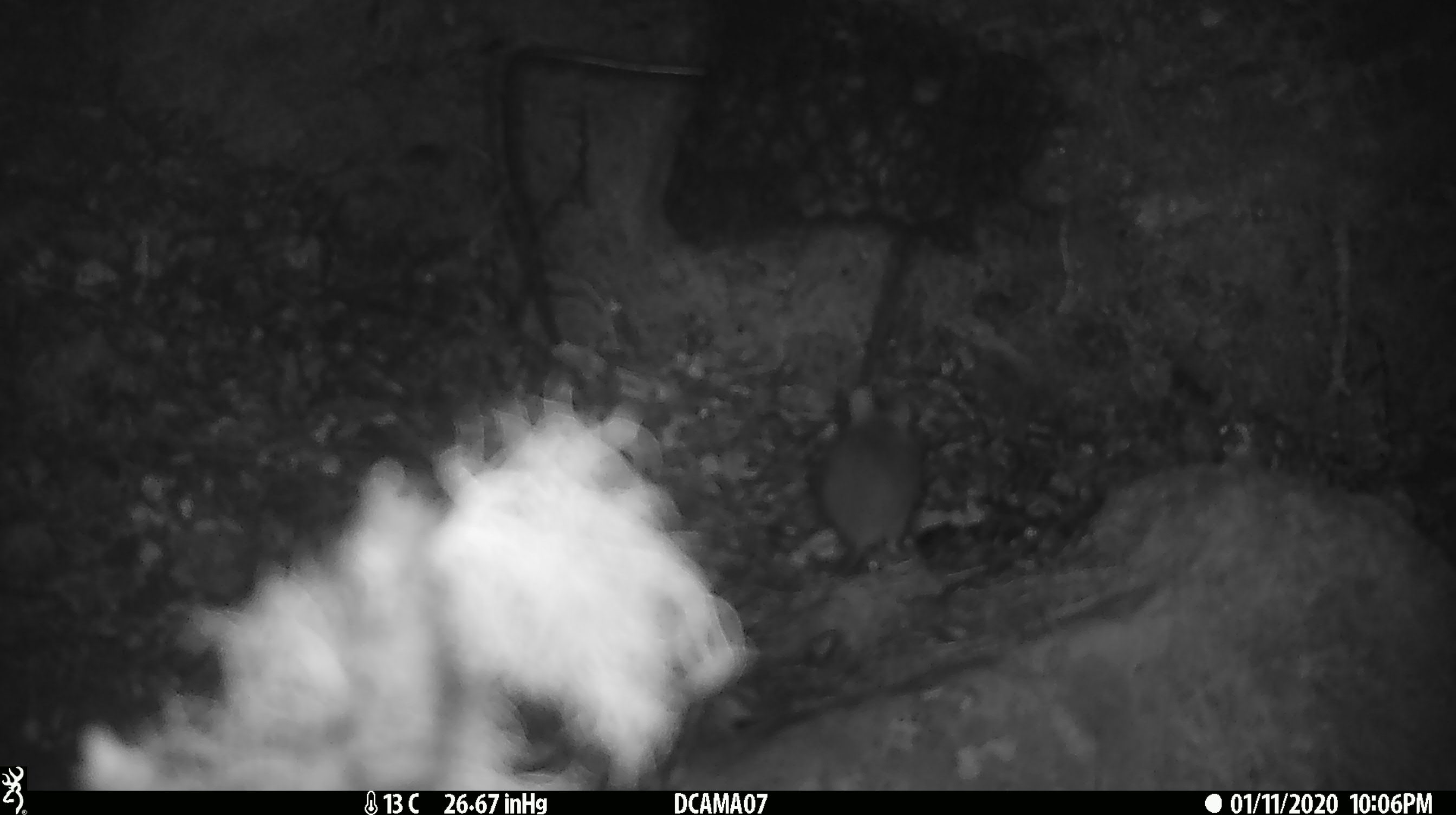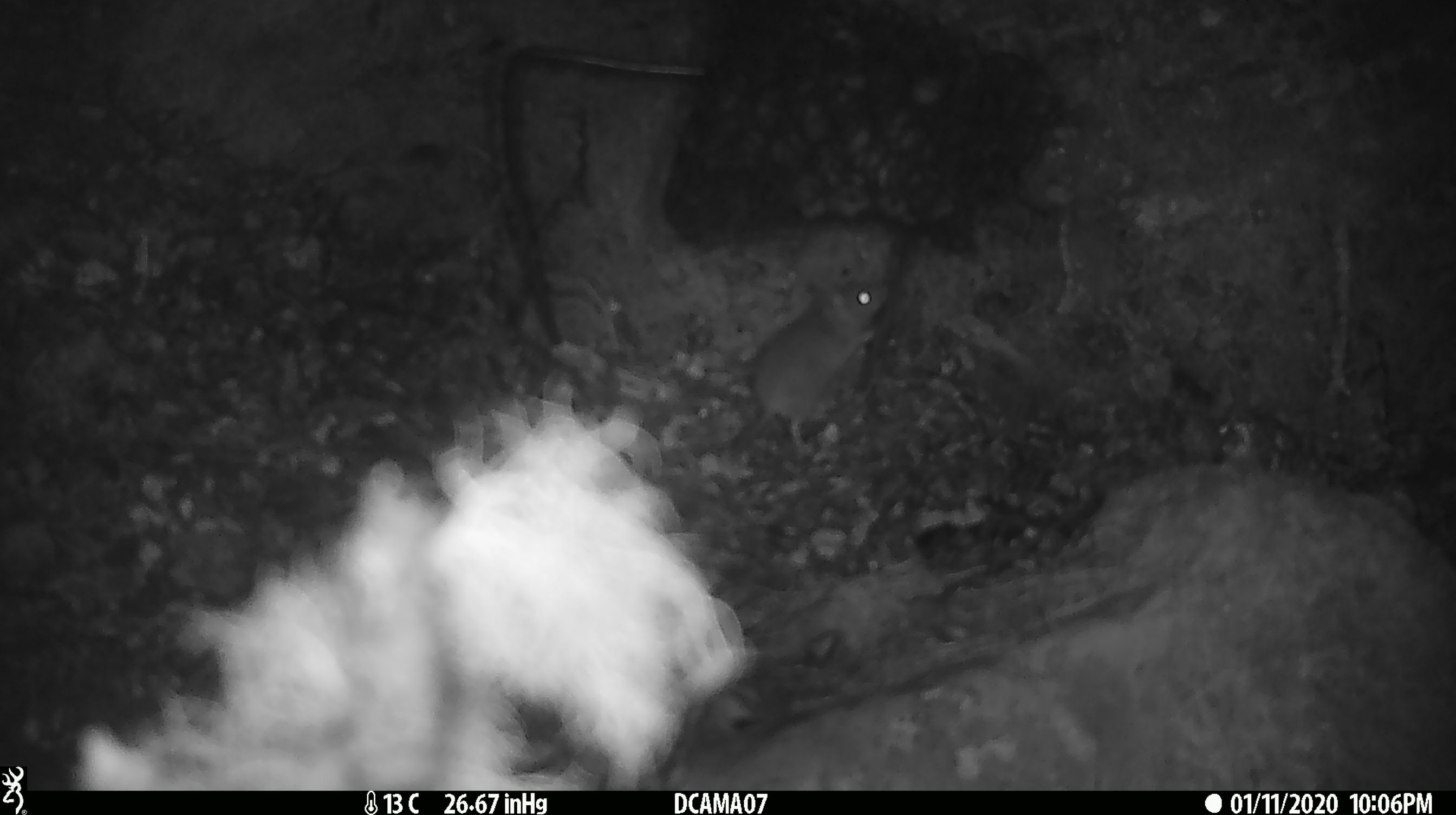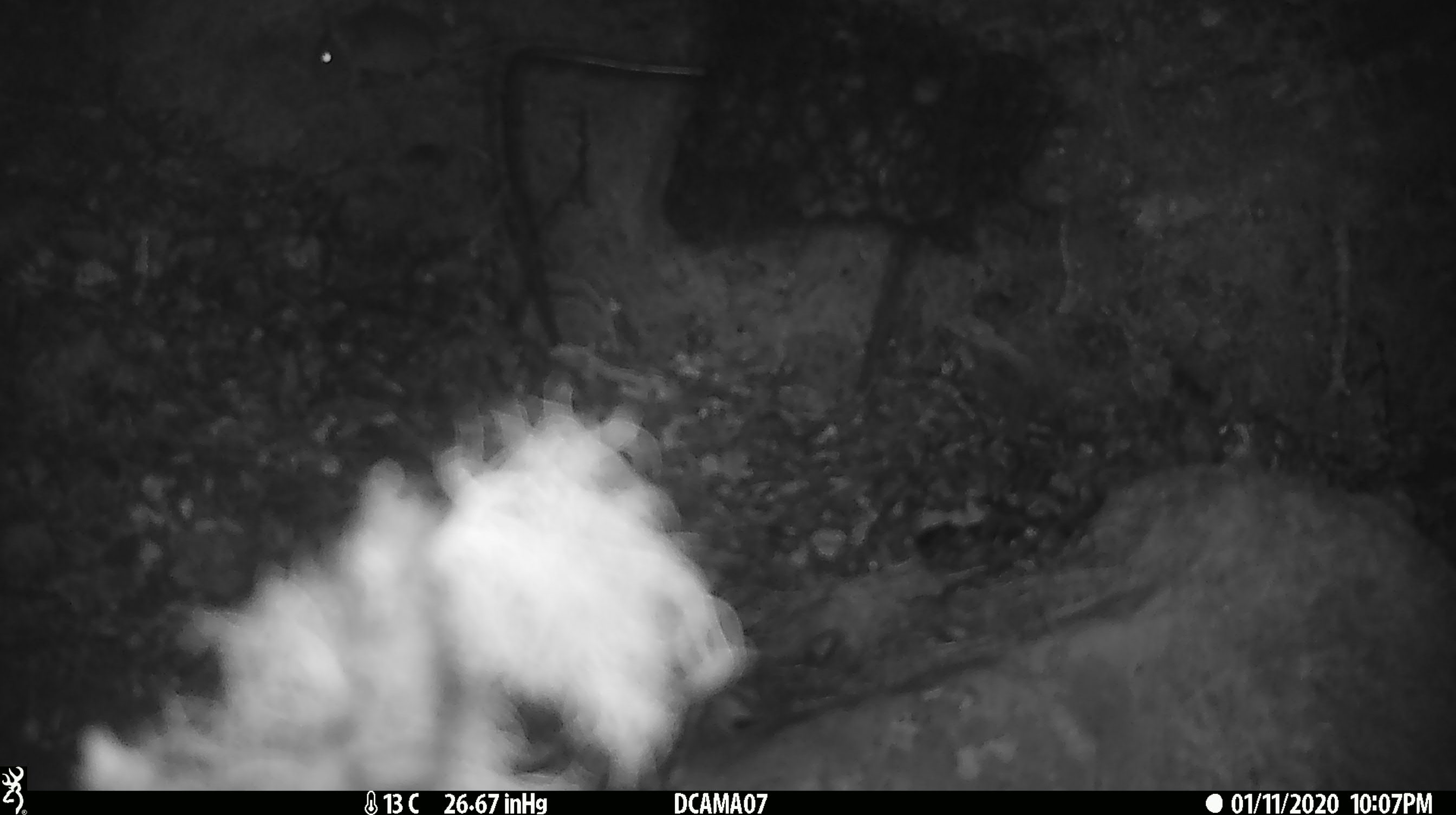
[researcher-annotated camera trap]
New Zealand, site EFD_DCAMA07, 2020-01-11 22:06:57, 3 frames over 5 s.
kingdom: Animalia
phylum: Chordata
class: Mammalia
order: Rodentia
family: Muridae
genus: Mus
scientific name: Mus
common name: mouse